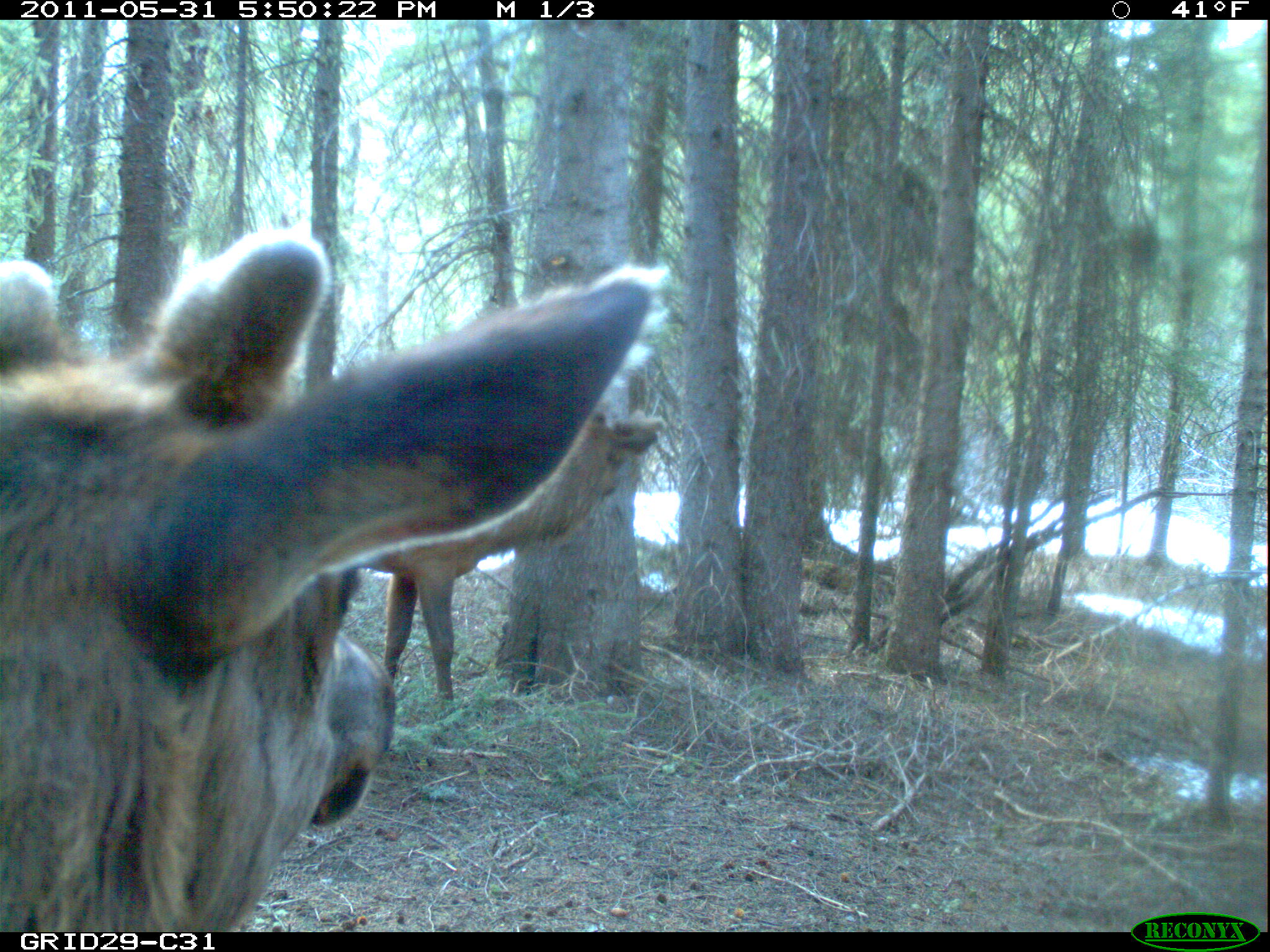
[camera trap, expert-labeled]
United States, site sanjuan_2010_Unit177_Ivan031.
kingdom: Animalia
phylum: Chordata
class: Mammalia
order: Artiodactyla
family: Cervidae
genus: Cervus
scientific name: Cervus elaphus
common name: red deer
Cervus elaphus (red deer).